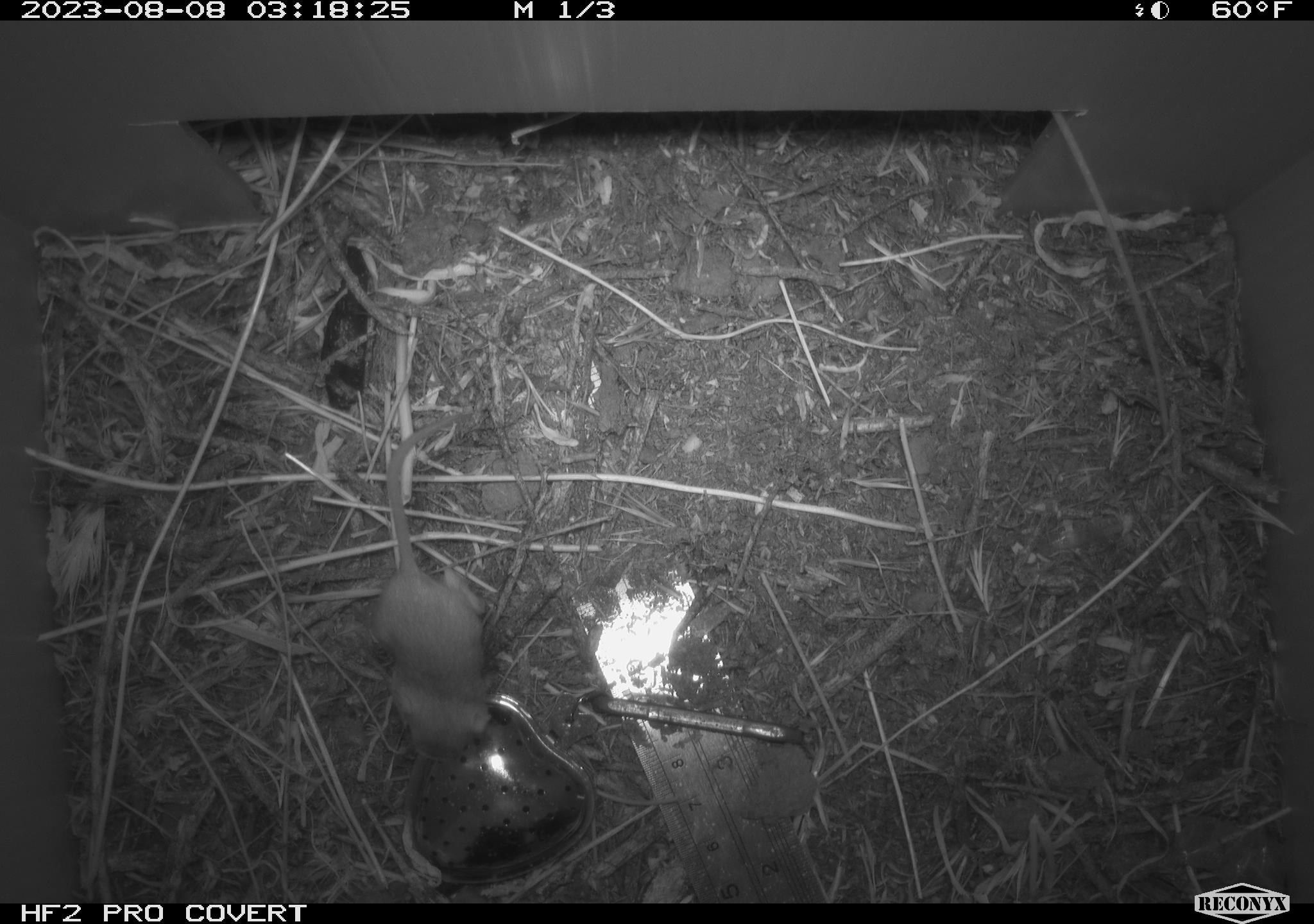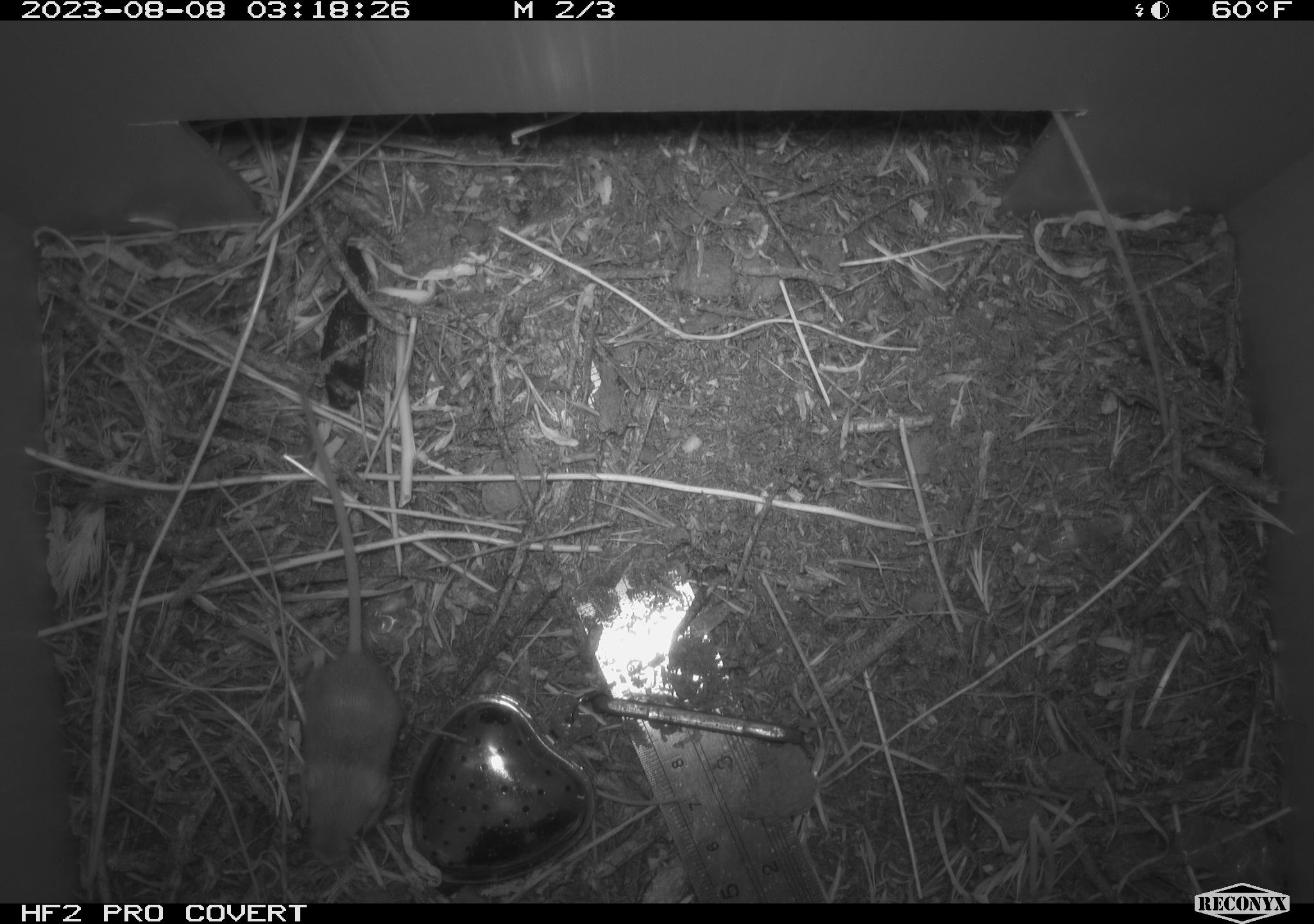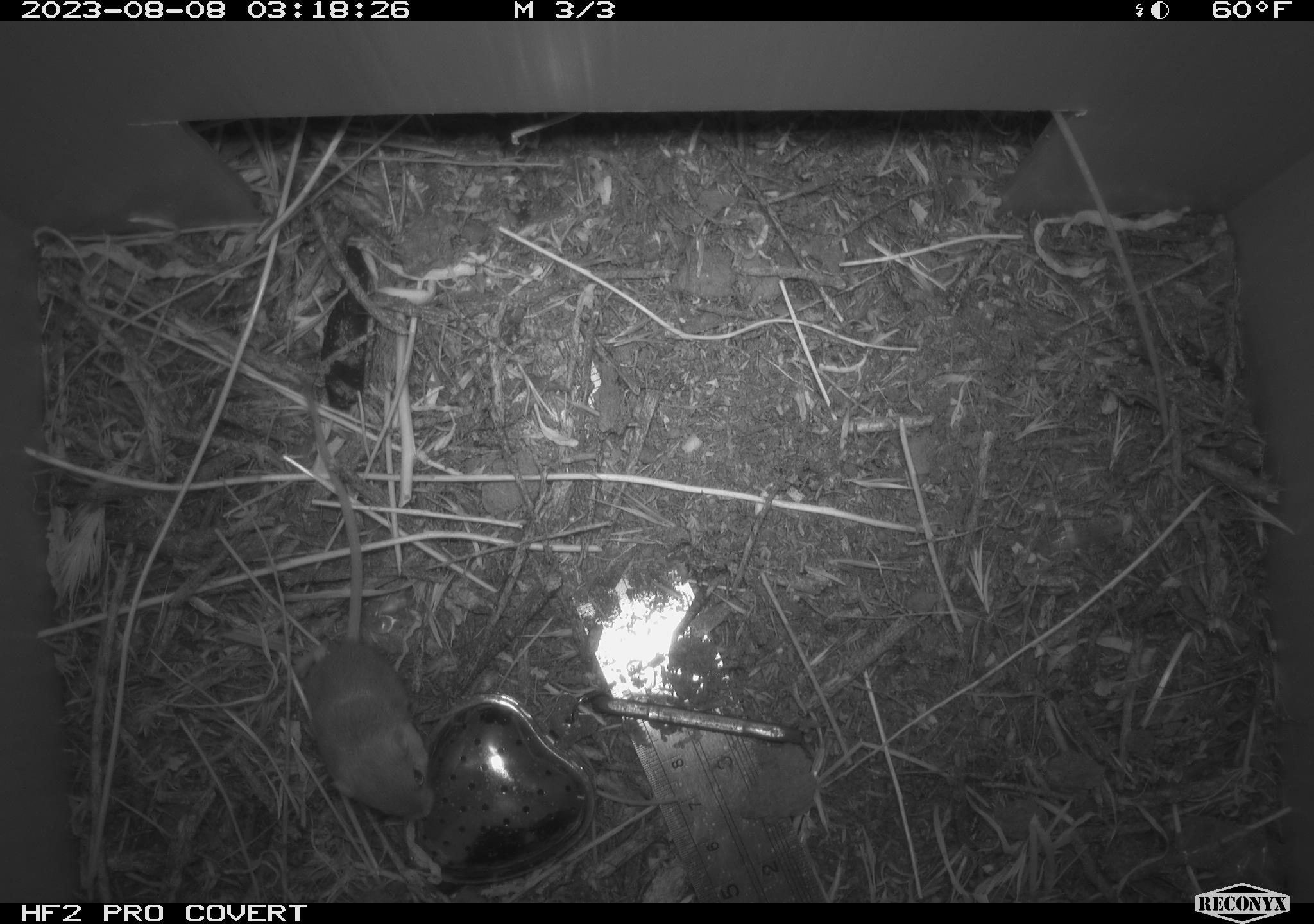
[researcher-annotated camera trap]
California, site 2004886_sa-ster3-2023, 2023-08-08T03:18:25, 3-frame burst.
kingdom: Animalia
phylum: Chordata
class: Mammalia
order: Rodentia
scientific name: Rodentia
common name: mouse species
Mouse species (Rodentia).